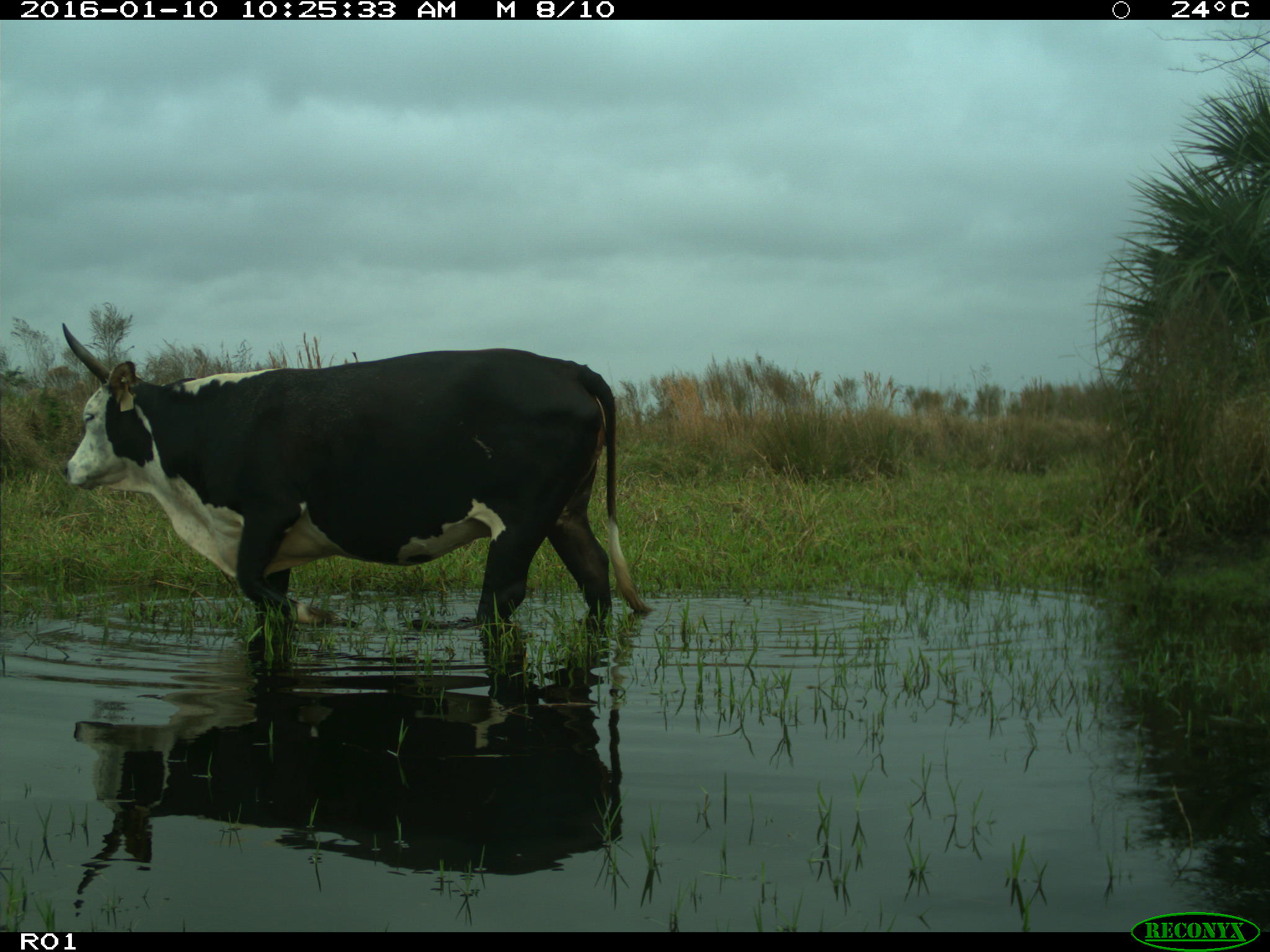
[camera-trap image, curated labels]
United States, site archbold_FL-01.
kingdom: Animalia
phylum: Chordata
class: Mammalia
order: Artiodactyla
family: Bovidae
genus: Bos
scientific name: Bos taurus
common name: domestic cow